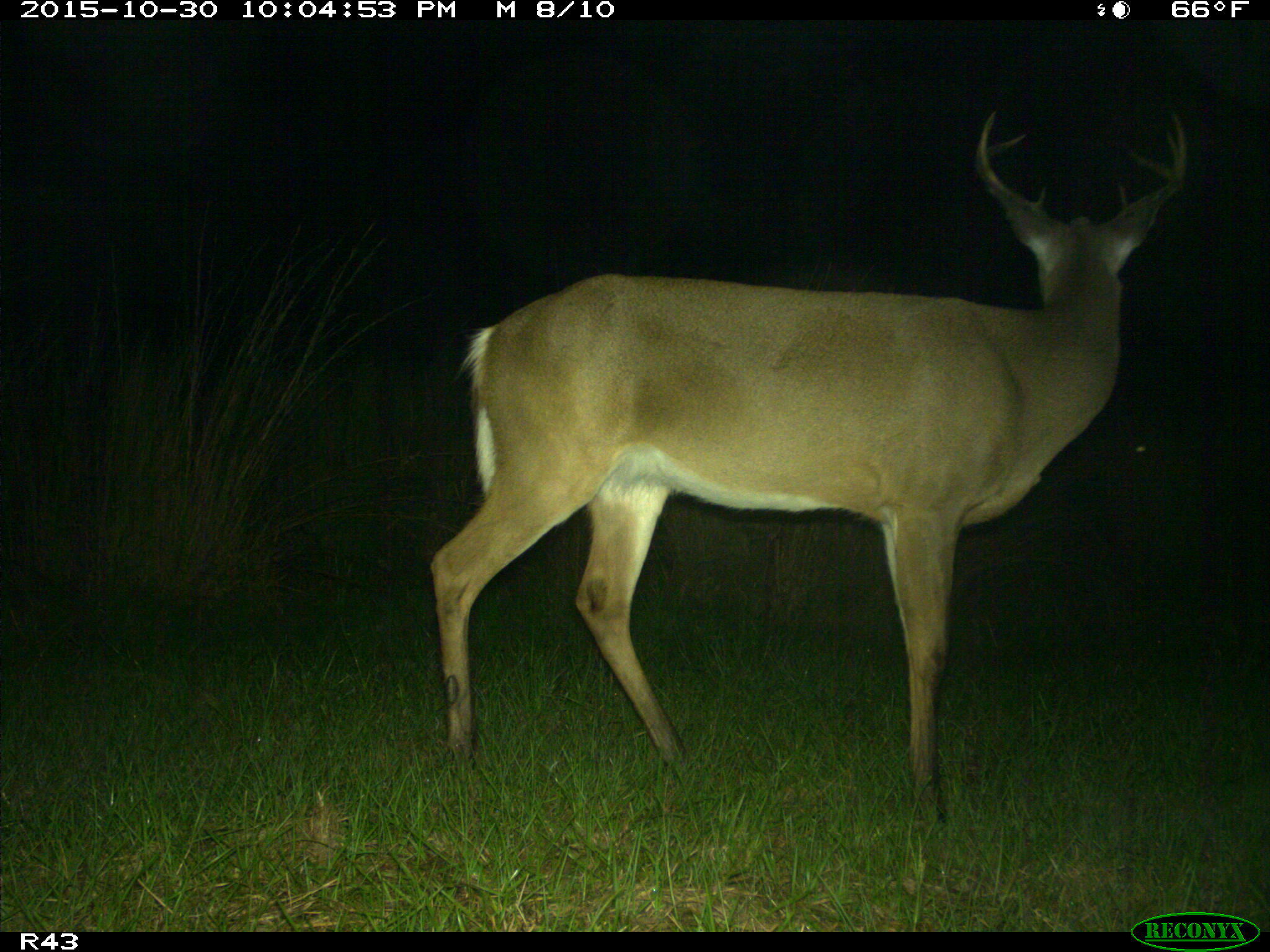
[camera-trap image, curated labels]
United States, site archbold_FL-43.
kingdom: Animalia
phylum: Chordata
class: Mammalia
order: Artiodactyla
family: Cervidae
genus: Odocoileus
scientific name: Odocoileus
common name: deer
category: unidentified deer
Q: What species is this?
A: Unidentified deer (deer) (Odocoileus).